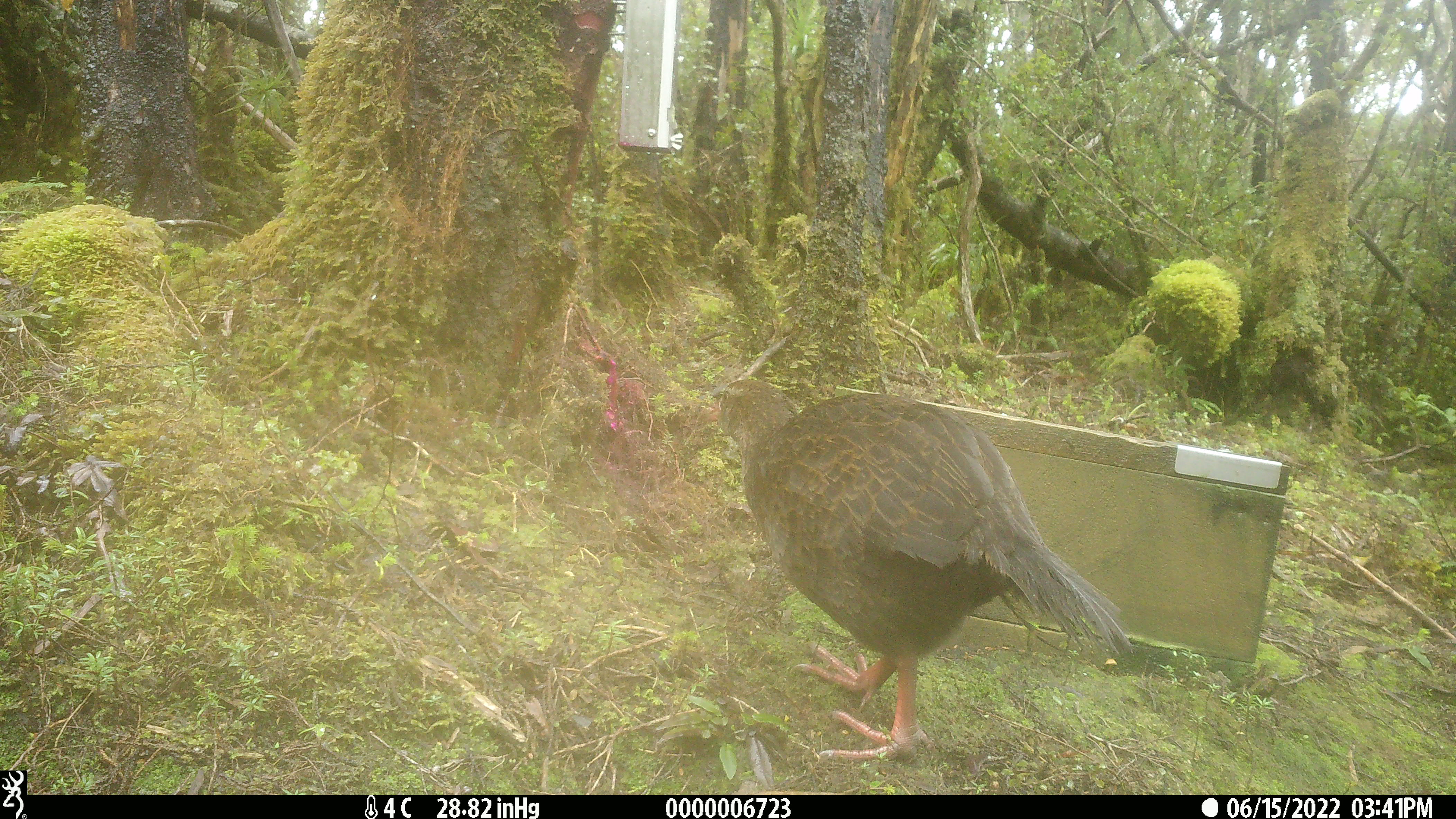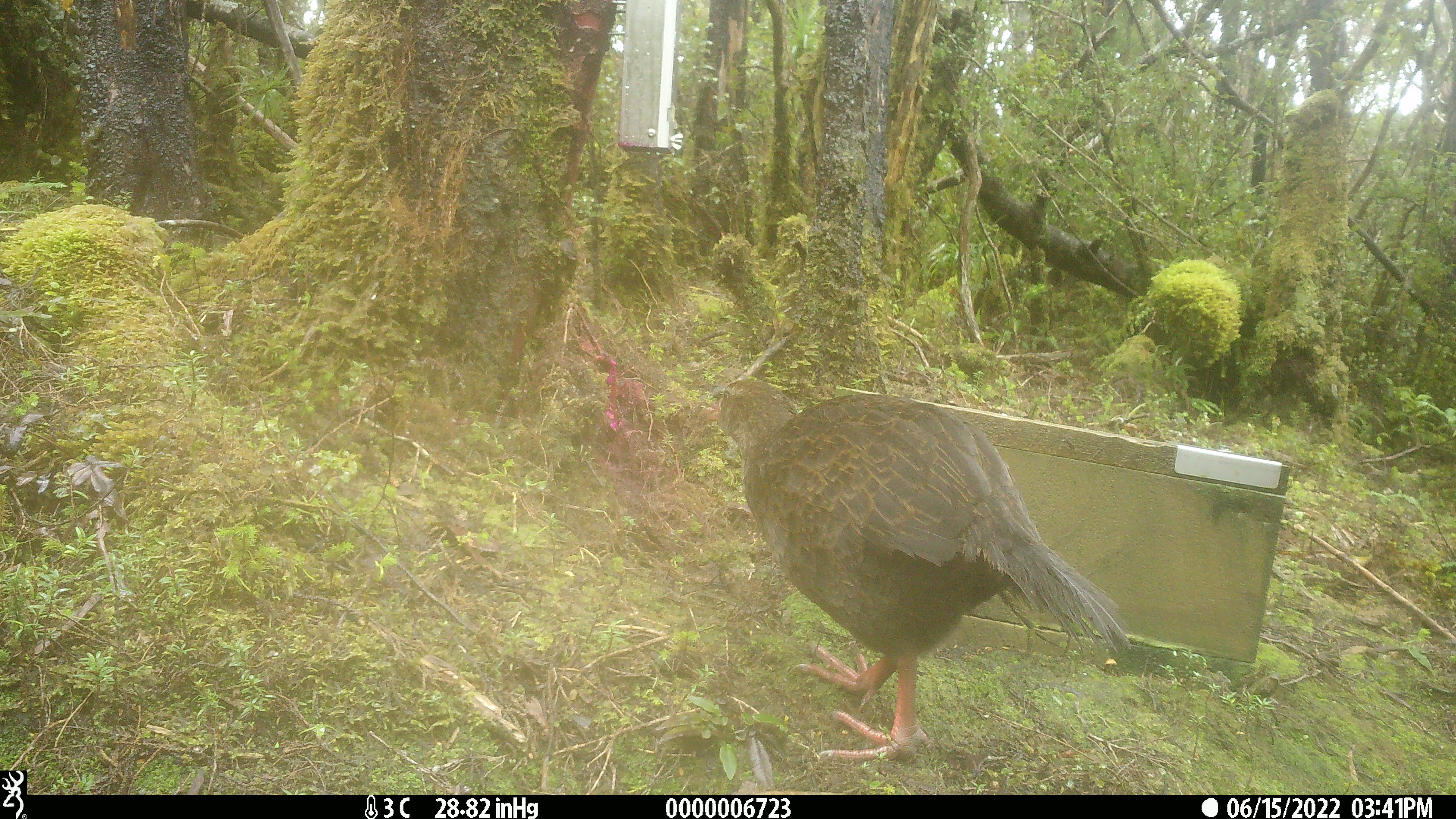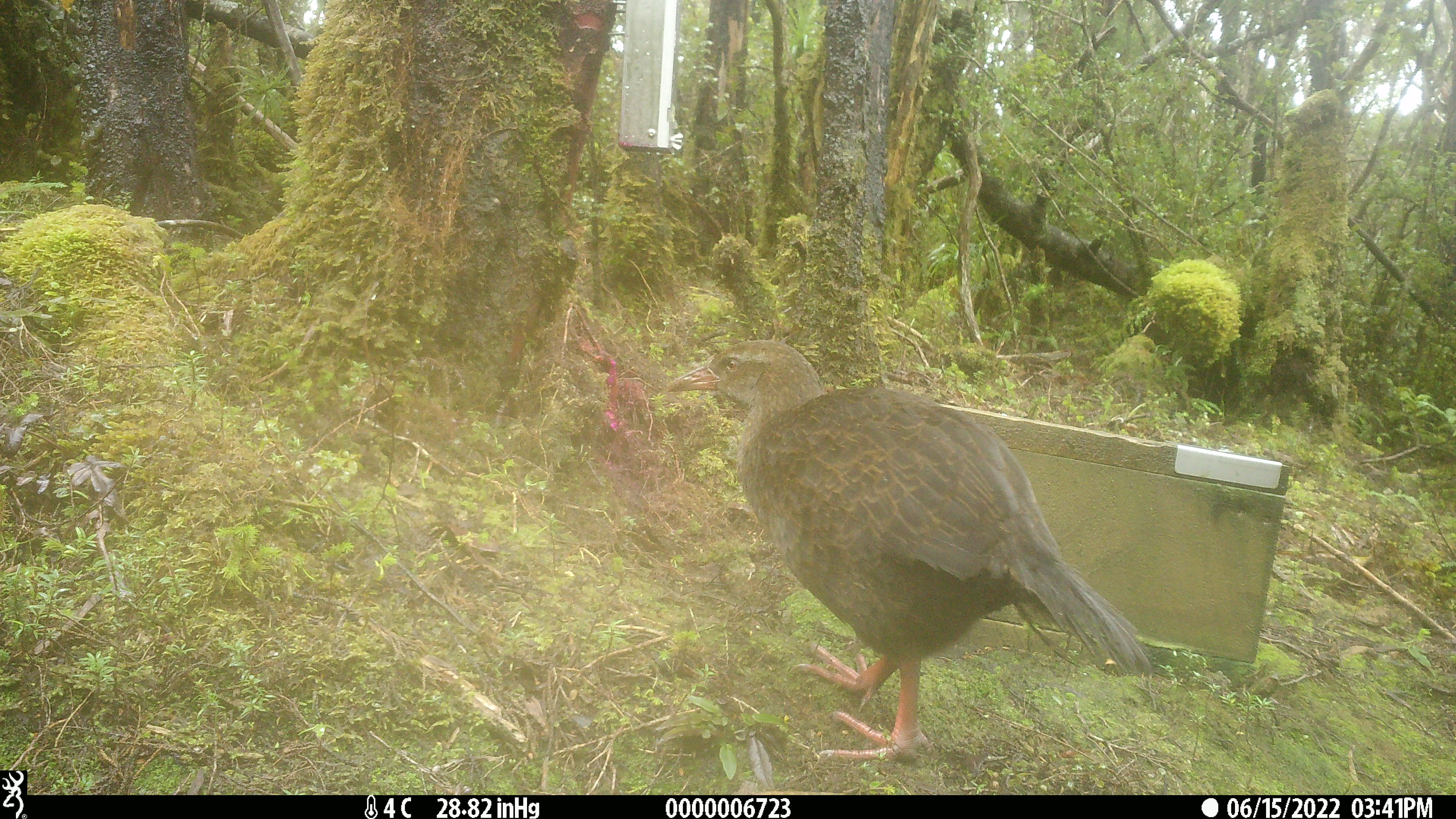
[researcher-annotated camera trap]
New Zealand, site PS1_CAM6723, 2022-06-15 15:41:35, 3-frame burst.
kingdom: Animalia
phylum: Chordata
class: Aves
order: Gruiformes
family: Rallidae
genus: Gallirallus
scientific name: Gallirallus australis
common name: weka